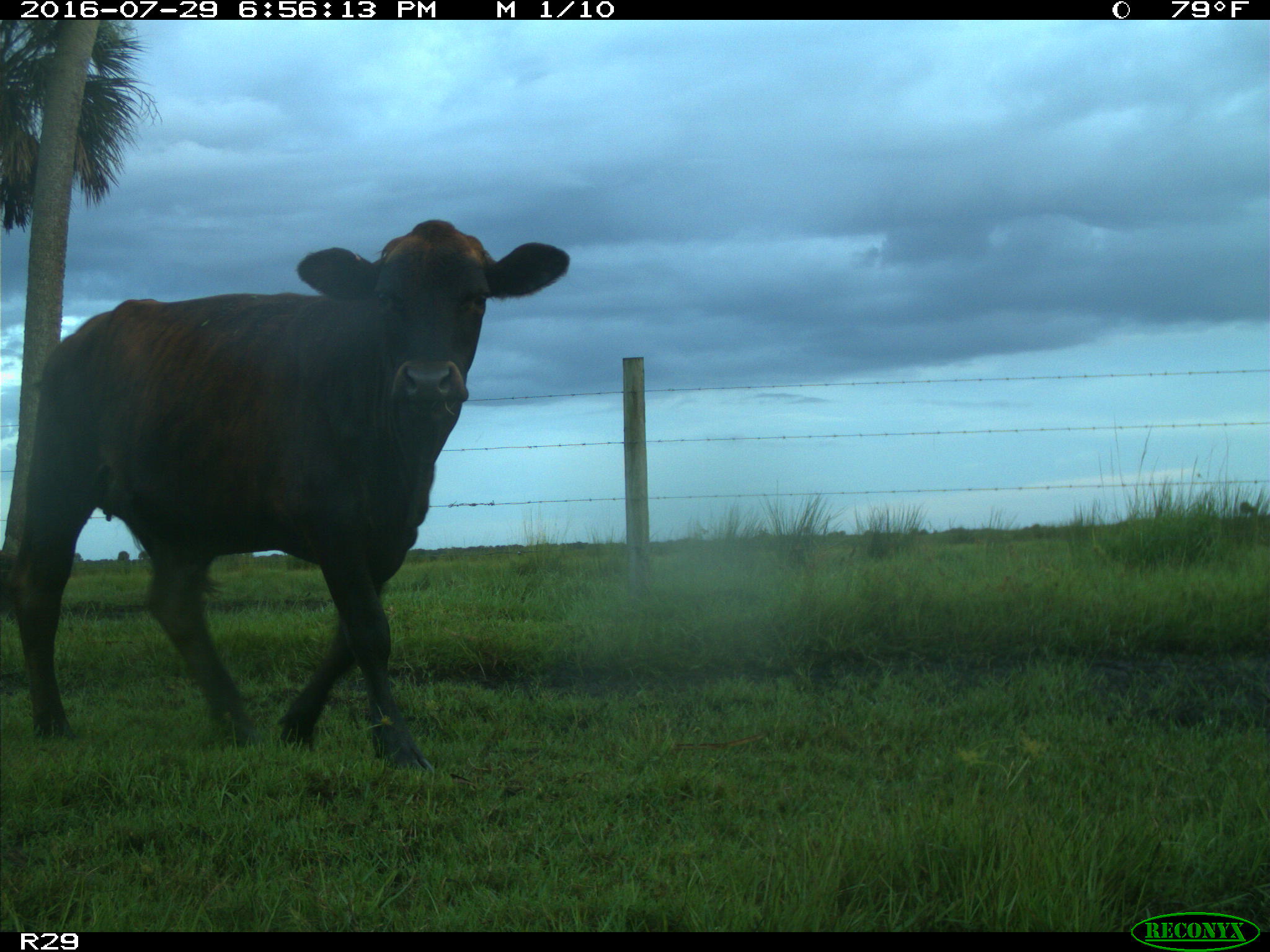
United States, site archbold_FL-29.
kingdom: Animalia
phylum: Chordata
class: Mammalia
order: Artiodactyla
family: Bovidae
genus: Bos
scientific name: Bos taurus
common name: domestic cow